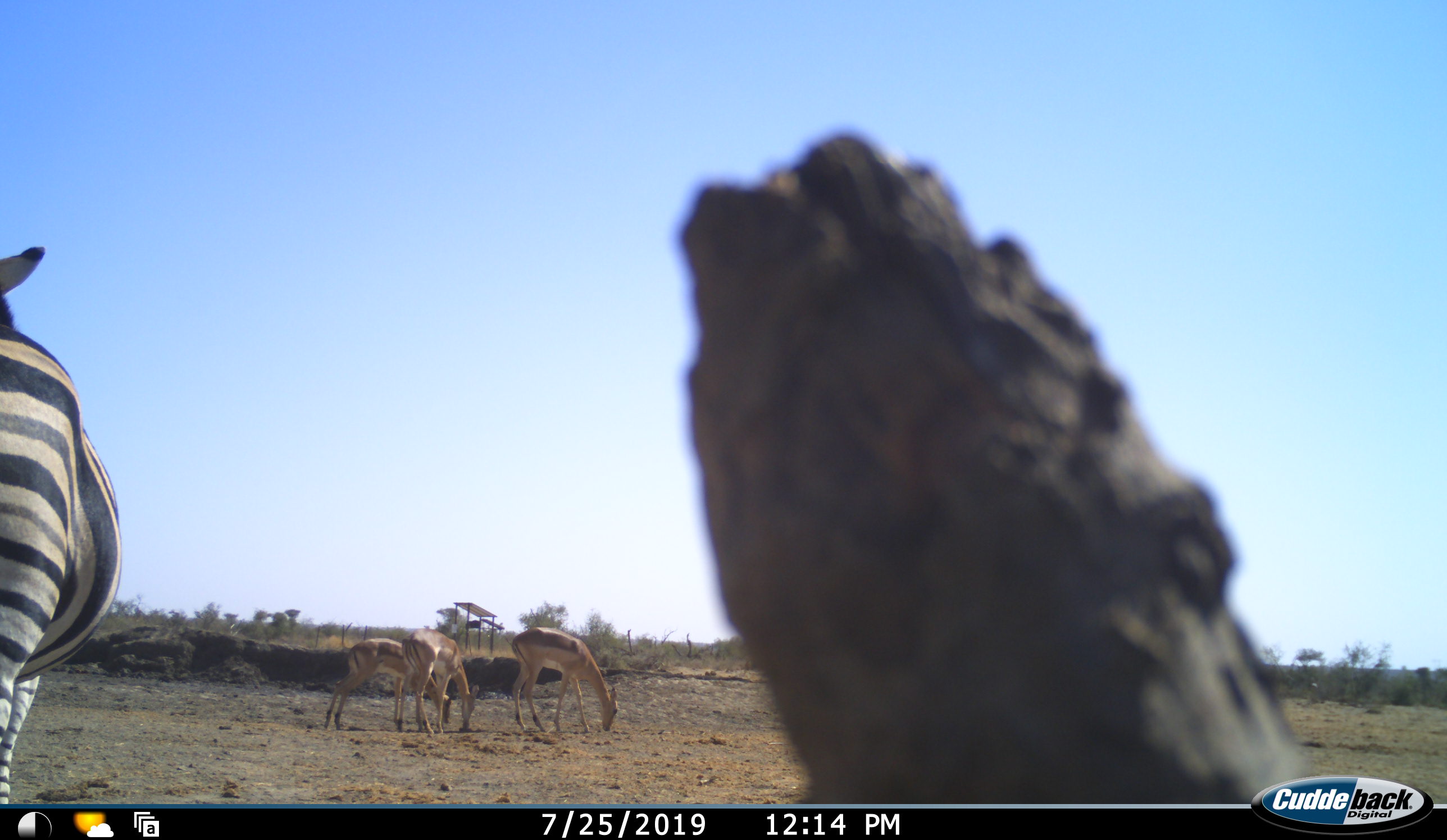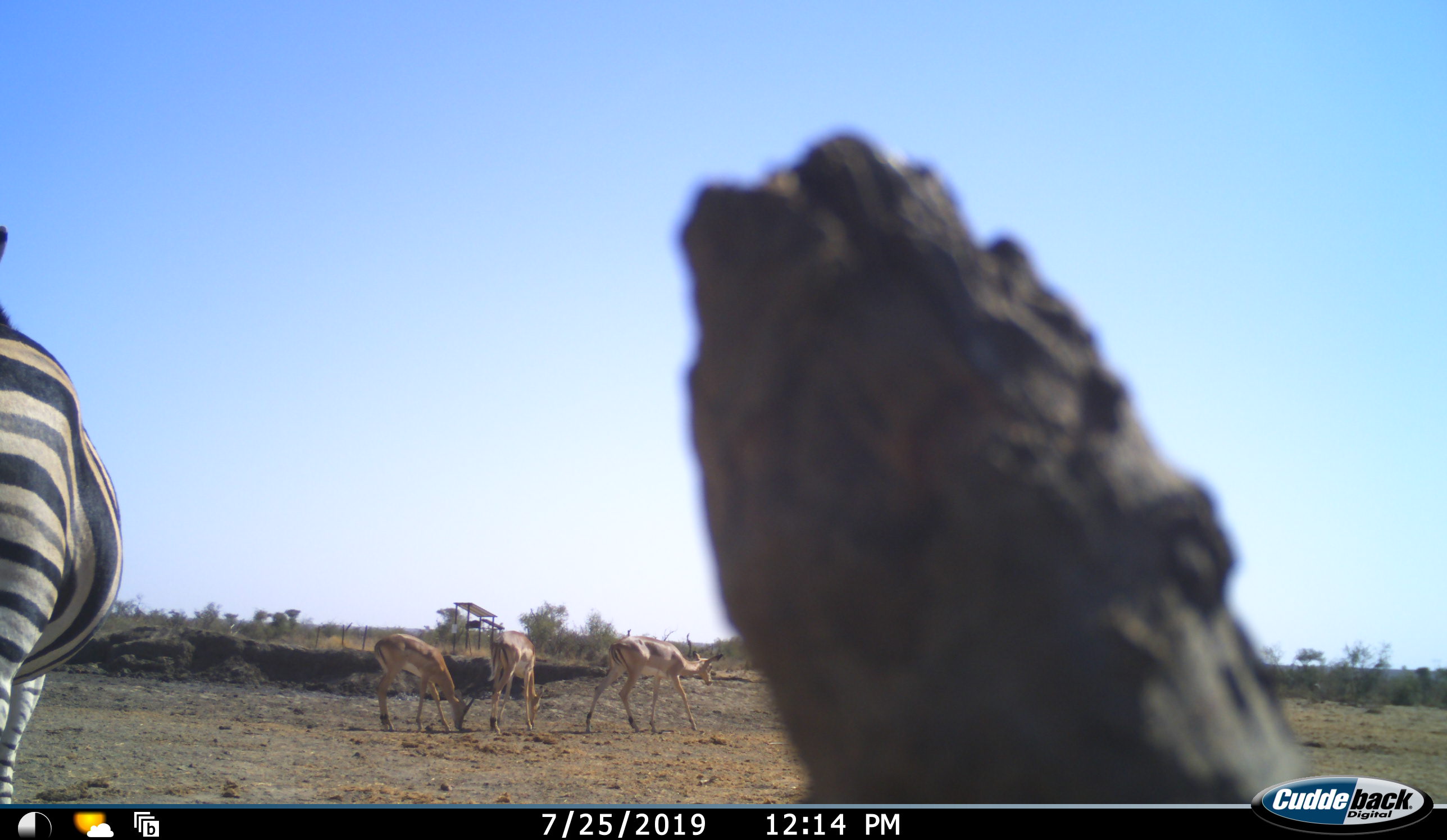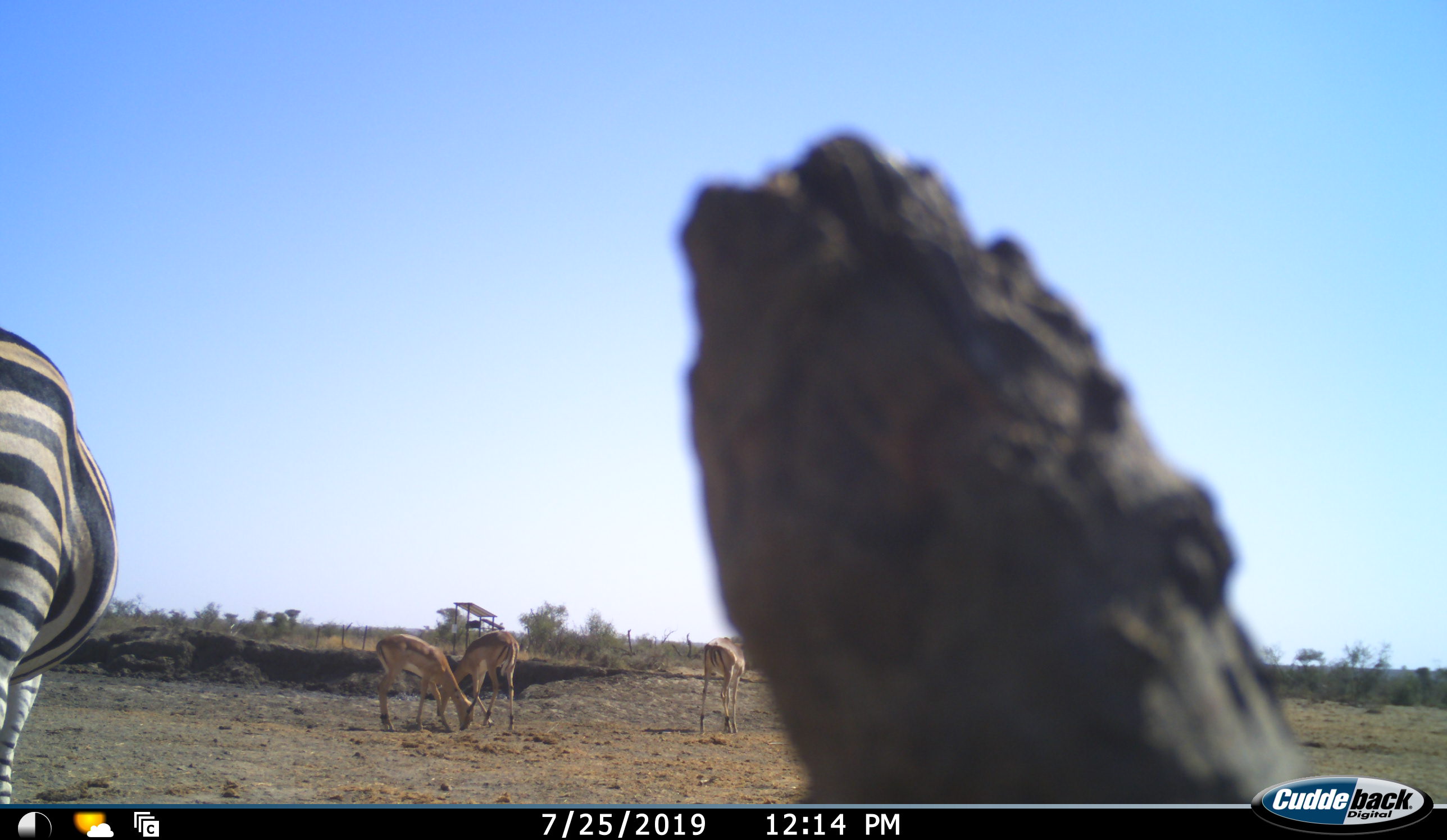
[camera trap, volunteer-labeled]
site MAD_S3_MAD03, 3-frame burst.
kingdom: Animalia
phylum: Chordata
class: Mammalia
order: Artiodactyla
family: Bovidae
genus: Aepyceros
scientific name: Aepyceros melampus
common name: impala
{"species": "impala (Aepyceros melampus)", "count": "3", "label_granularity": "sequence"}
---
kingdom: Animalia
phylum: Chordata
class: Mammalia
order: Perissodactyla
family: Equidae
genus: Equus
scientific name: Equus quagga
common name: plains zebra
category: zebraplains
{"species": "zebraplains (plains zebra) (Equus quagga)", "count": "1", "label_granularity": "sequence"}